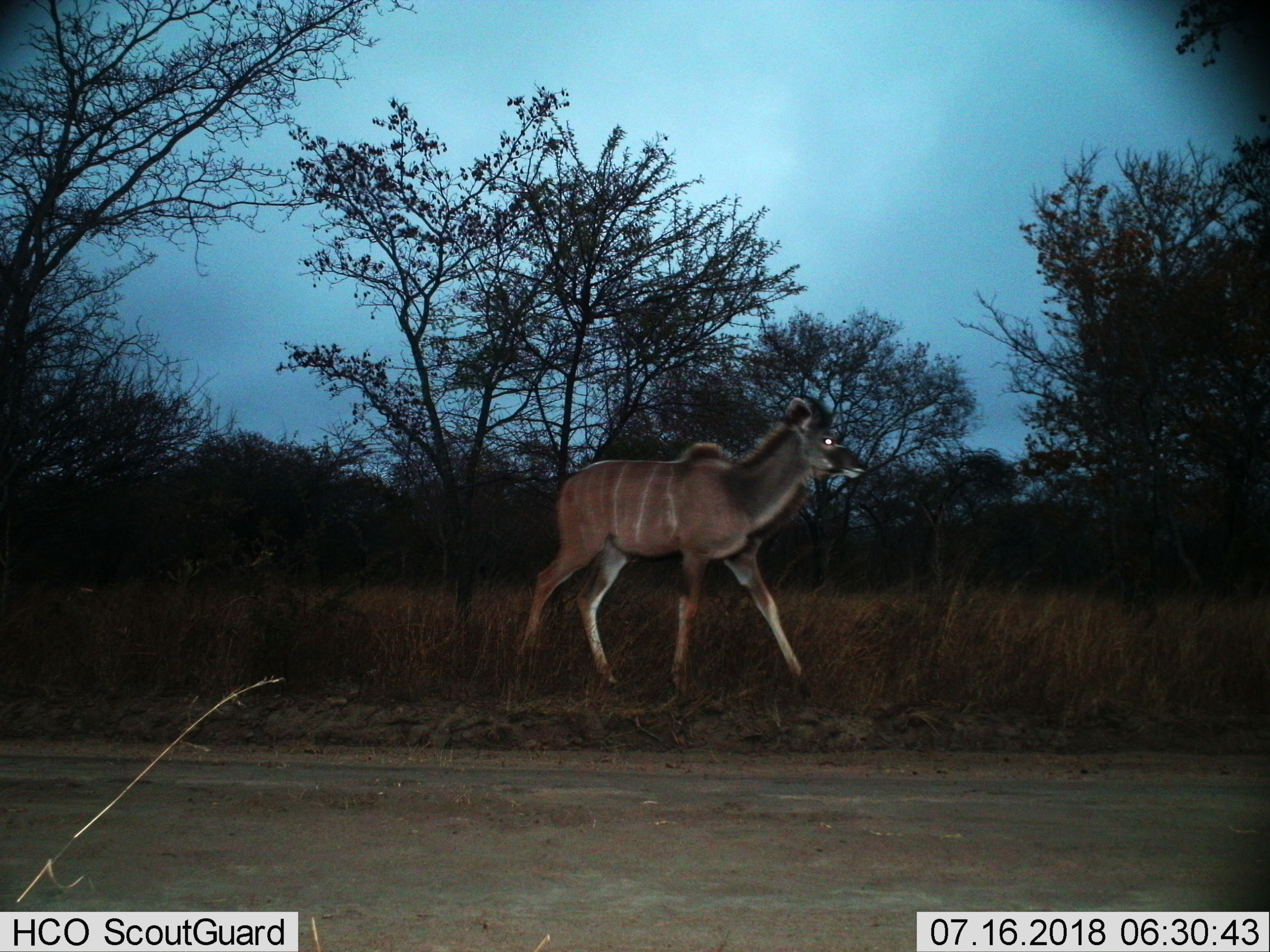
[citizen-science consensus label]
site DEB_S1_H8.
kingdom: Animalia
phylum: Chordata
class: Mammalia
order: Artiodactyla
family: Bovidae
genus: Tragelaphus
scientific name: Tragelaphus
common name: kudu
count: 1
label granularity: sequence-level